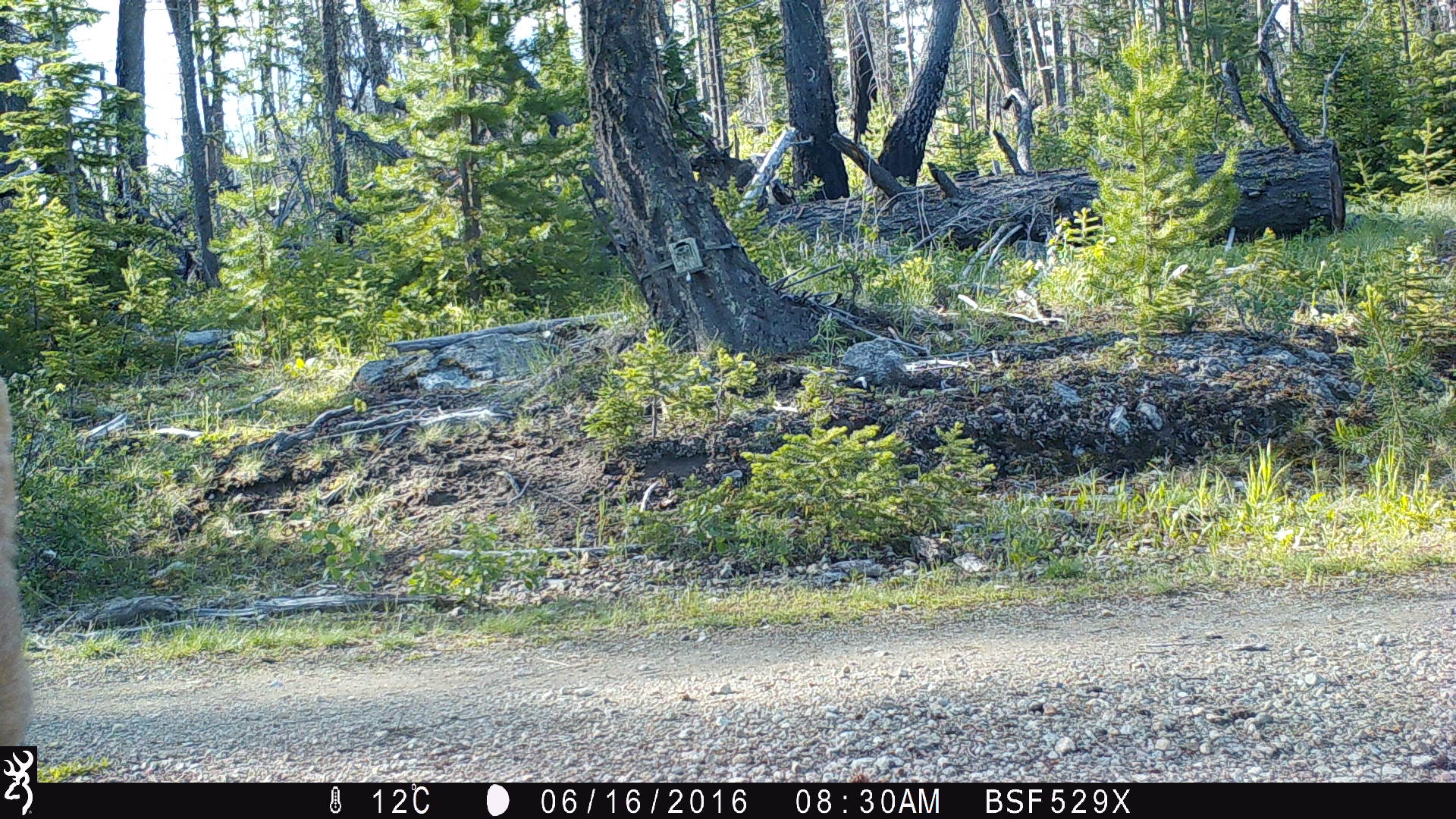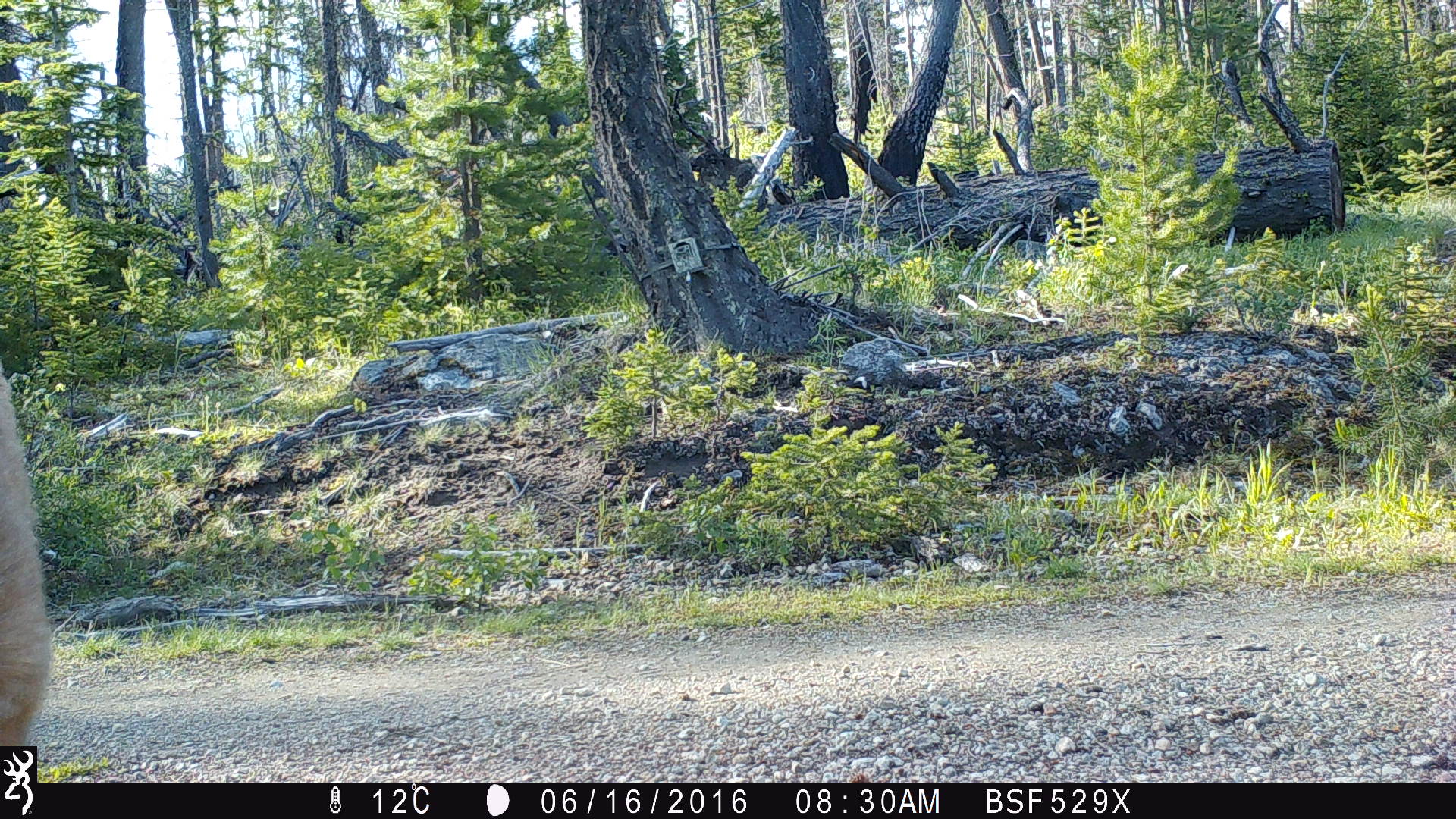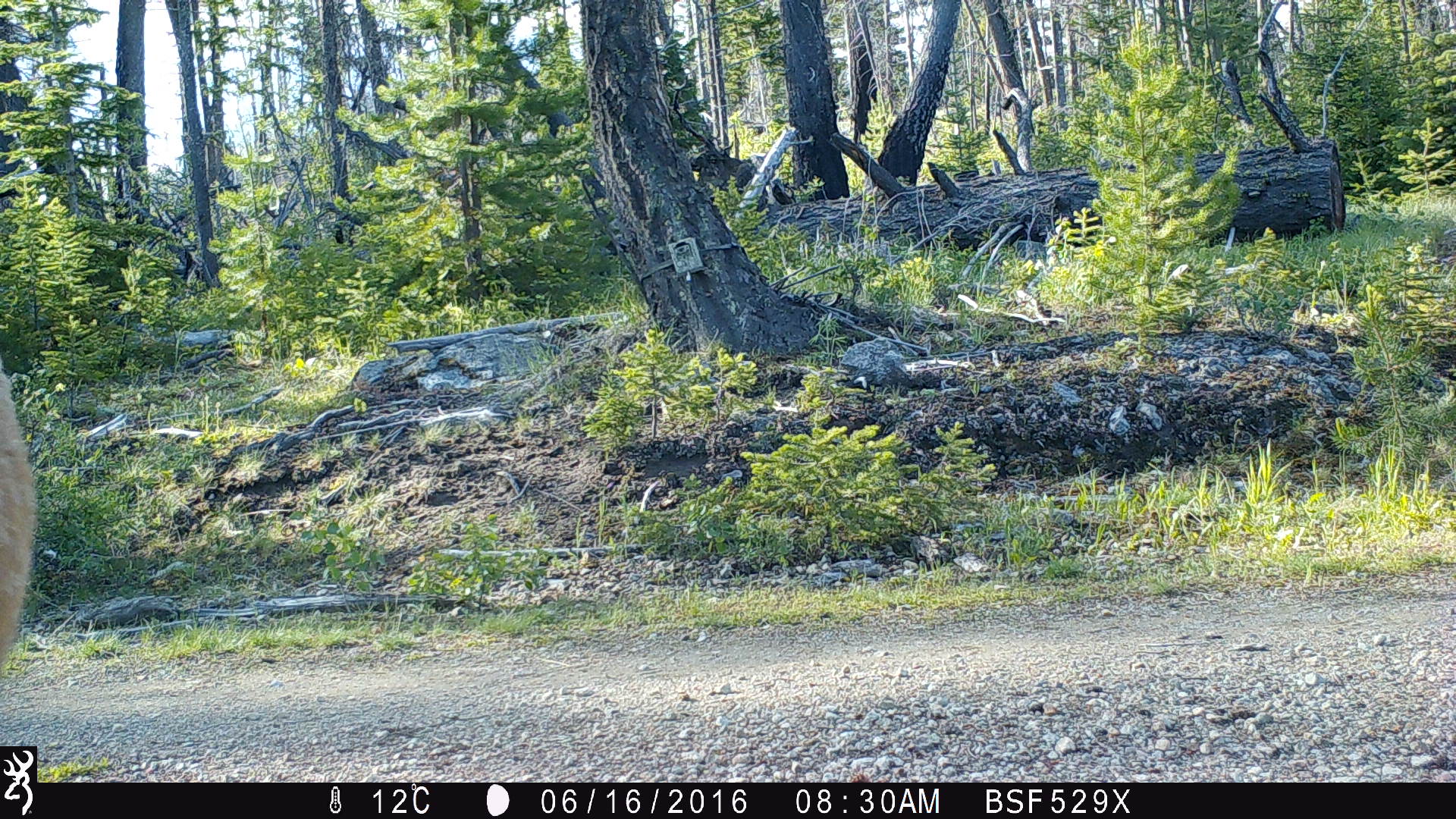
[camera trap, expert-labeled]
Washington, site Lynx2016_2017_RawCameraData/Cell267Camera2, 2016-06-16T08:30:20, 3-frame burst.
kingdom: Animalia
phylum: Chordata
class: Mammalia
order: Artiodactyla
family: Cervidae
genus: Odocoileus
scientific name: Odocoileus hemionus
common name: mule deer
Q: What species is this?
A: Odocoileus hemionus (mule deer).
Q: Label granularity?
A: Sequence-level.